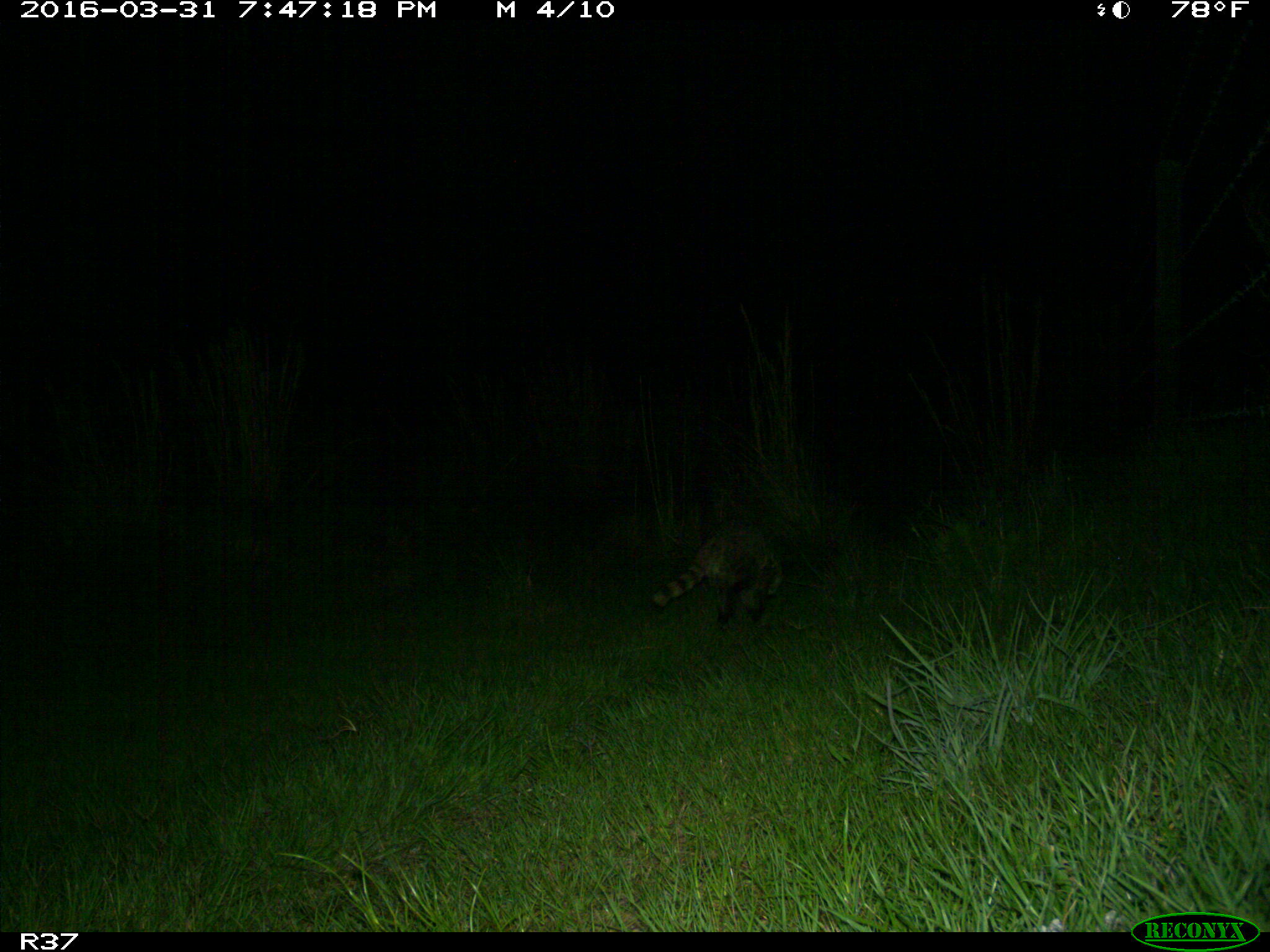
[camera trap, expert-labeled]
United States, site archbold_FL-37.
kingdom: Animalia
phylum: Chordata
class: Mammalia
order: Carnivora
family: Procyonidae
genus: Procyon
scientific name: Procyon lotor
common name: common raccoon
Procyon lotor (common raccoon).